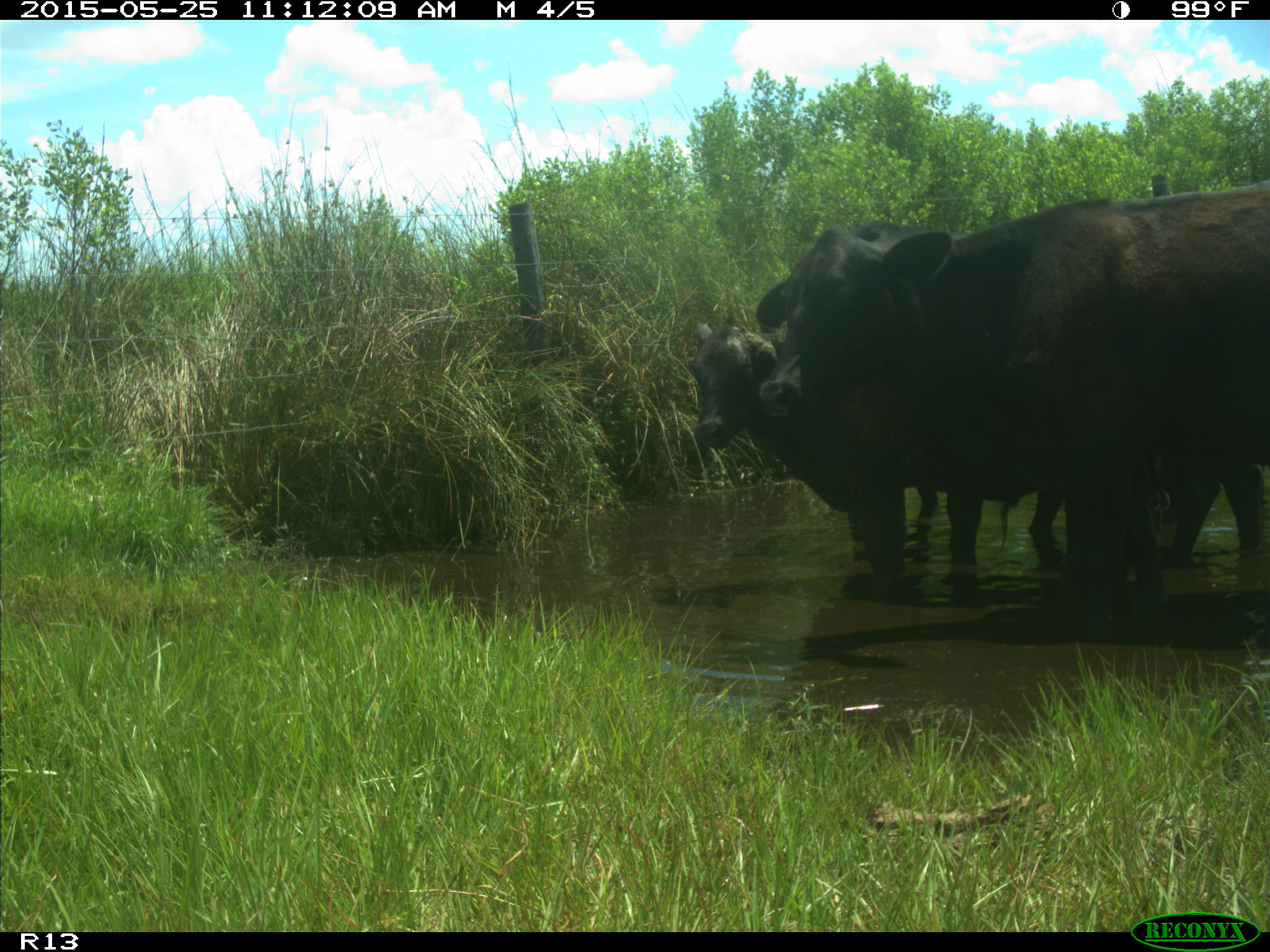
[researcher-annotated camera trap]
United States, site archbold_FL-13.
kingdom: Animalia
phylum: Chordata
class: Mammalia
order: Artiodactyla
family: Bovidae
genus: Bos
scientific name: Bos taurus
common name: domestic cow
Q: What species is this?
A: Bos taurus (domestic cow).